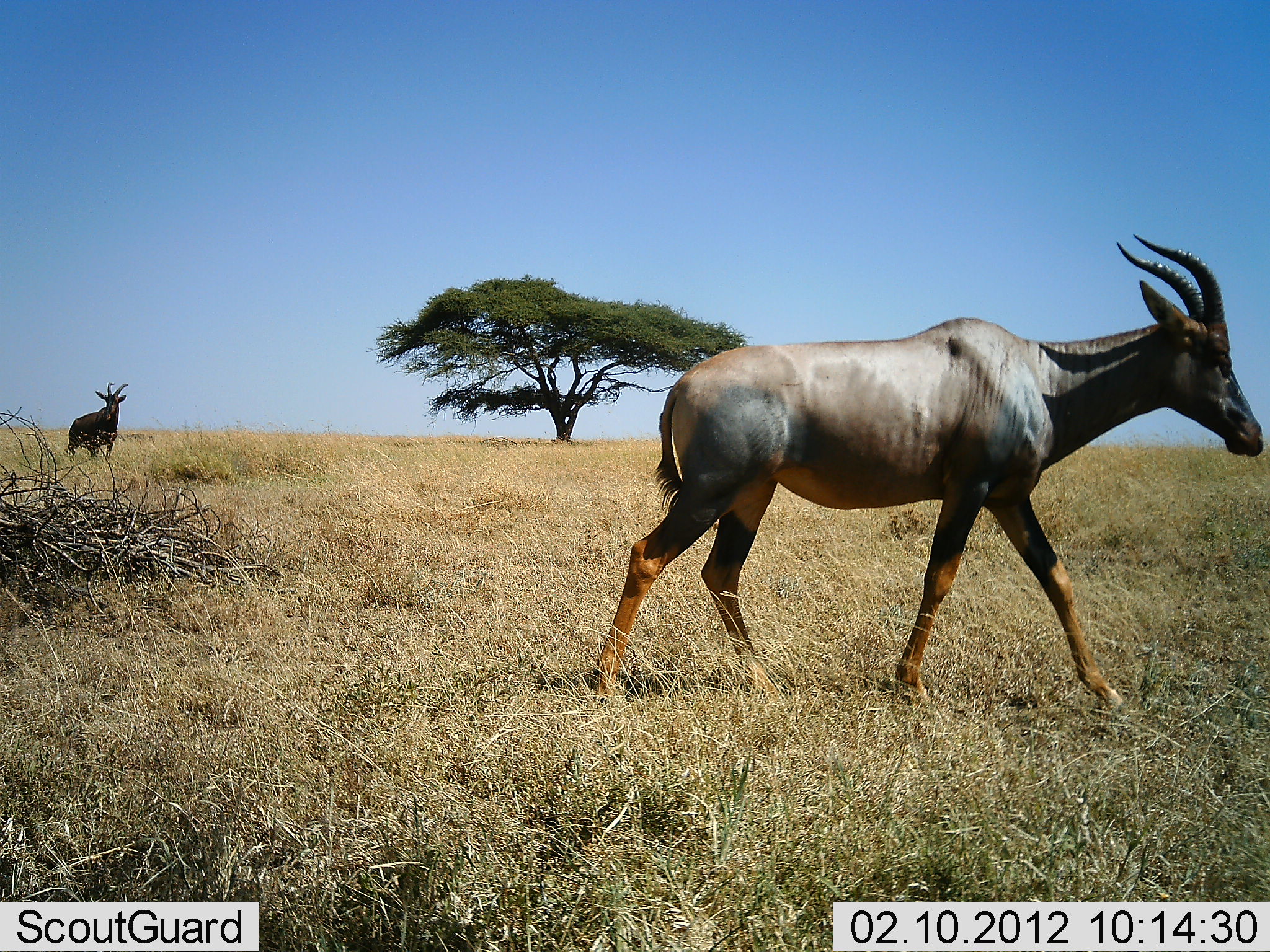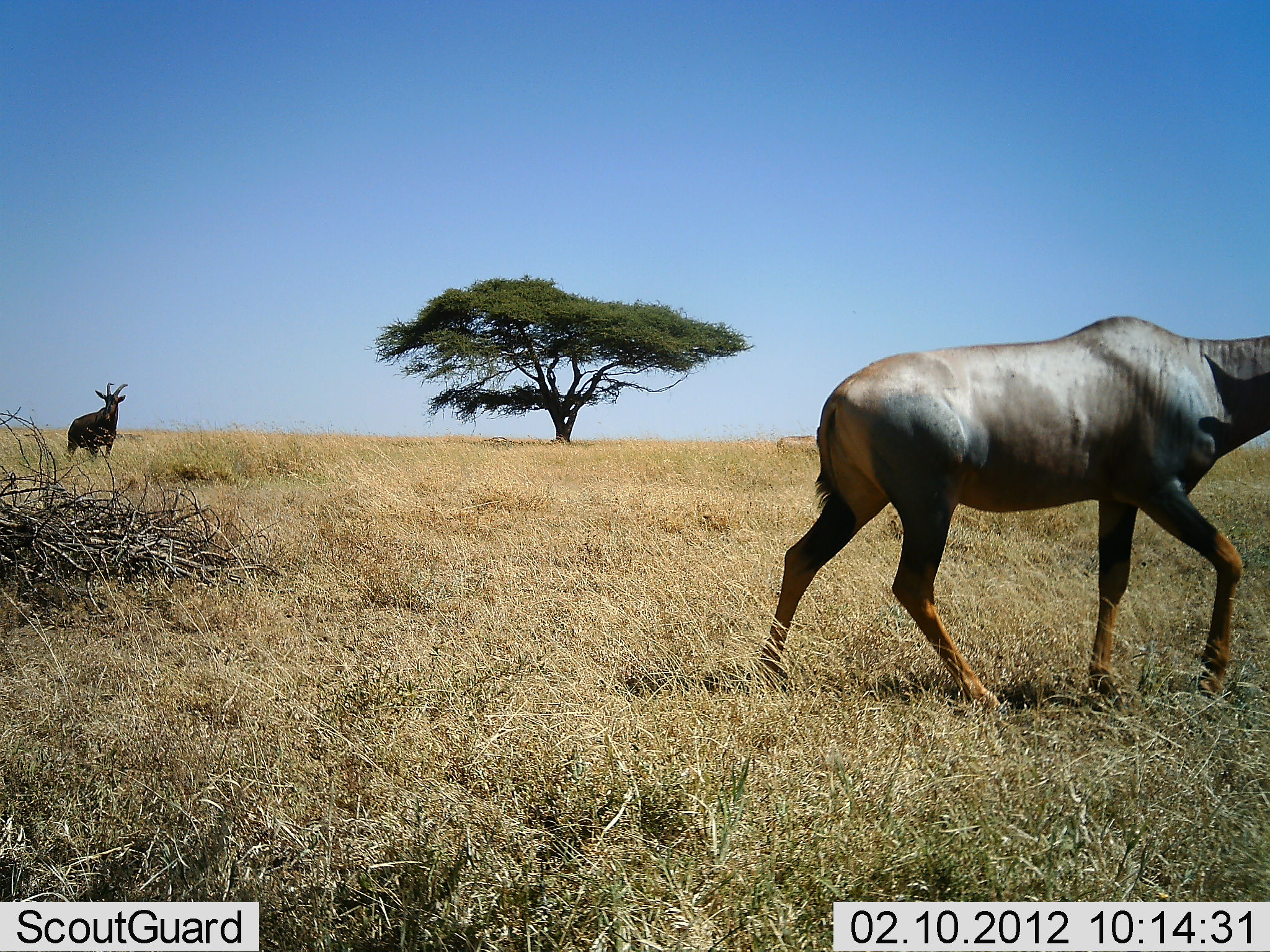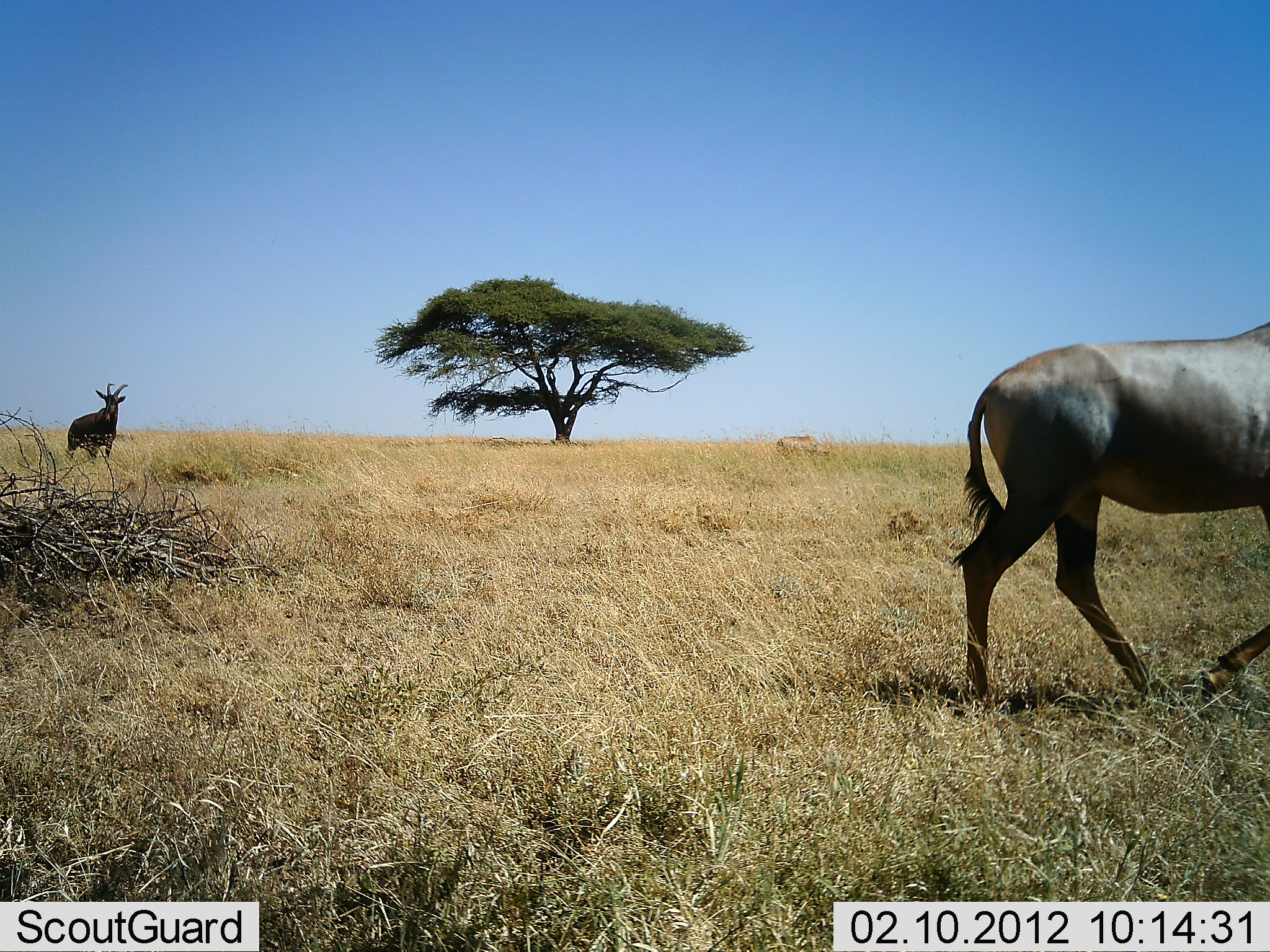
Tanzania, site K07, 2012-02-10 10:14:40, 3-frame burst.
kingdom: Animalia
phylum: Chordata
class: Mammalia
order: Artiodactyla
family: Bovidae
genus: Damaliscus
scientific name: Damaliscus lunatus jimela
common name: topi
Topi (Damaliscus lunatus jimela), count 2. Behavior (volunteer vote fractions): standing 73%, resting 0%, moving 100%, interacting 0%. Young present (vote fraction): 0%. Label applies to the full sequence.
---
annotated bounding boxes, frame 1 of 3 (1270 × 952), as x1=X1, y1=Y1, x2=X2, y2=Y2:
animal: x1=592, y1=234, x2=1264, y2=709; x1=66, y1=381, x2=129, y2=459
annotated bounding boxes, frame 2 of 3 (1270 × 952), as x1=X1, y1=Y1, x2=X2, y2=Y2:
animal: x1=758, y1=314, x2=1270, y2=704; x1=66, y1=382, x2=128, y2=458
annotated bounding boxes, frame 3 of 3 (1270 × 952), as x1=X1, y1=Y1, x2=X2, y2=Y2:
animal: x1=952, y1=321, x2=1270, y2=702; x1=64, y1=383, x2=128, y2=459